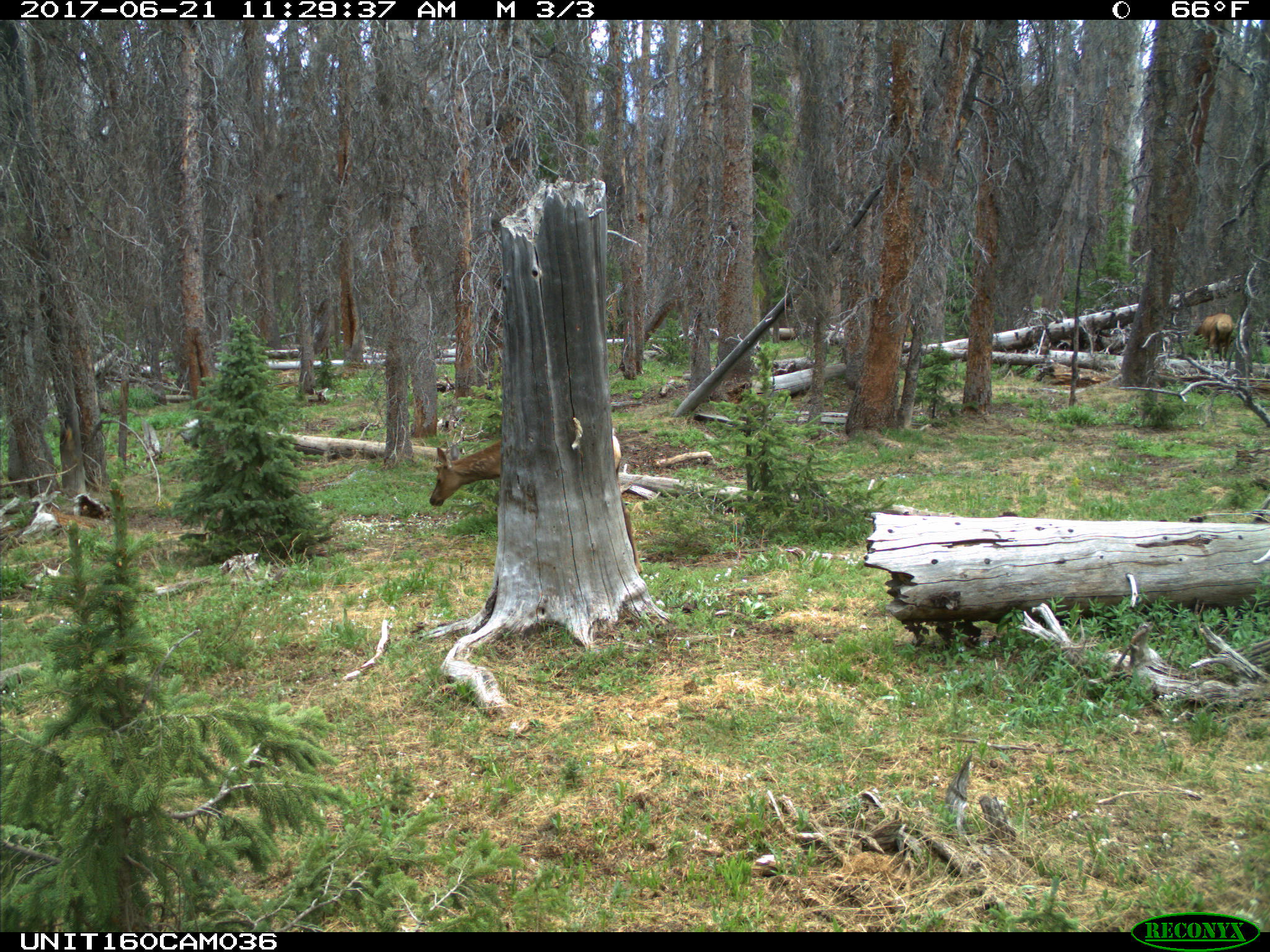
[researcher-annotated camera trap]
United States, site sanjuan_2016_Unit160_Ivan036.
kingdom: Animalia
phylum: Chordata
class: Mammalia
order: Artiodactyla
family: Cervidae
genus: Cervus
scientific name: Cervus elaphus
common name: red deer